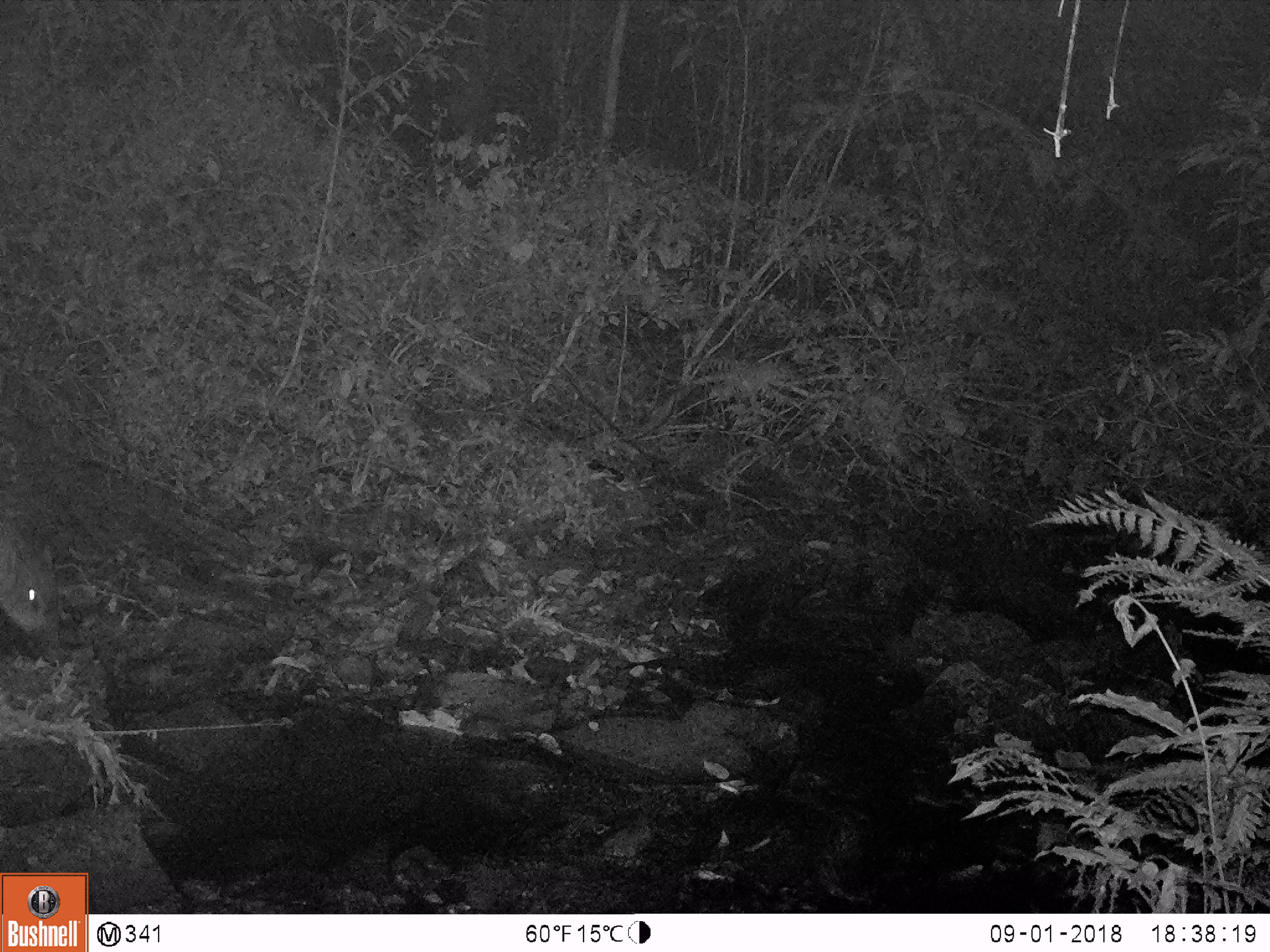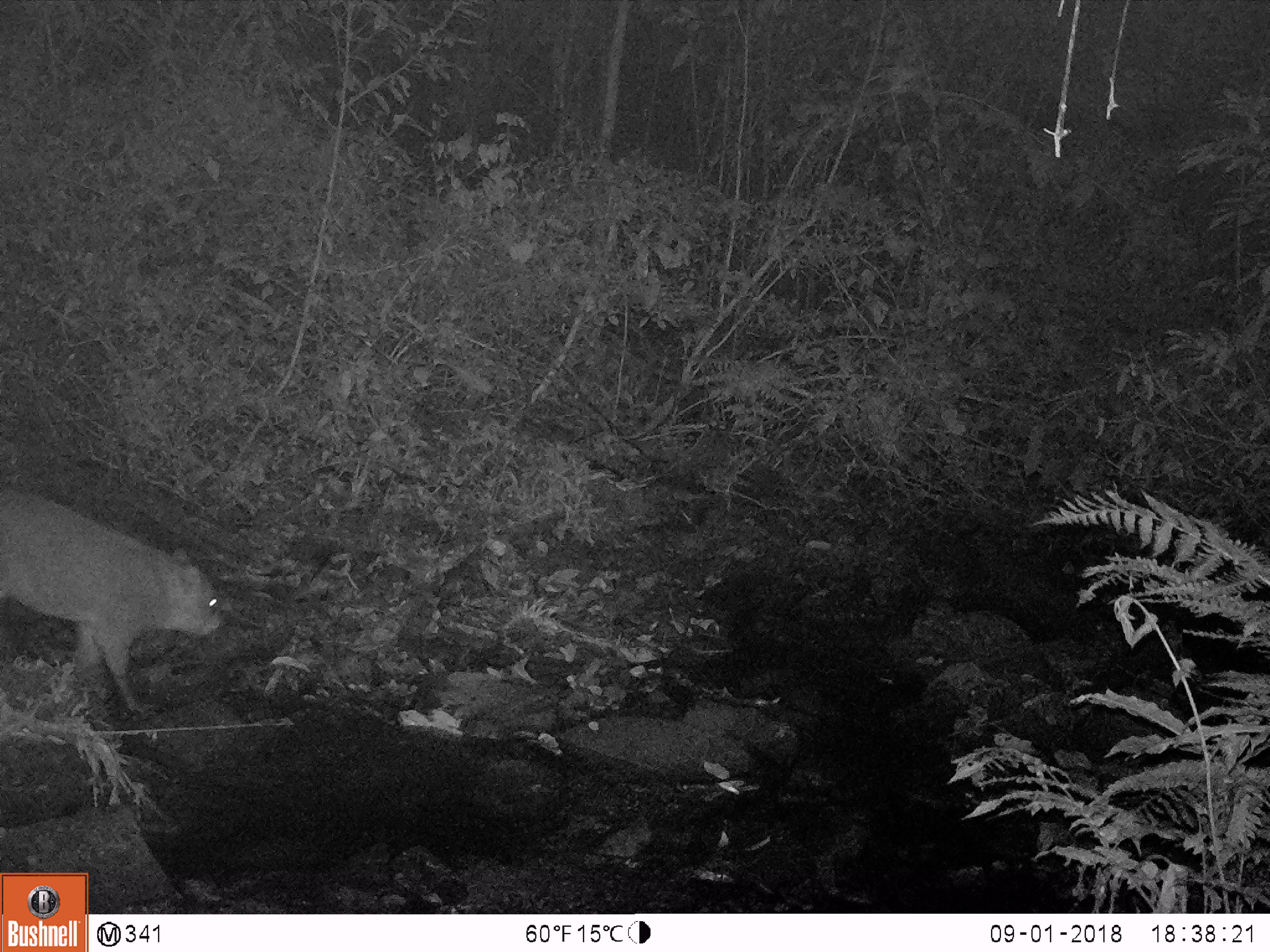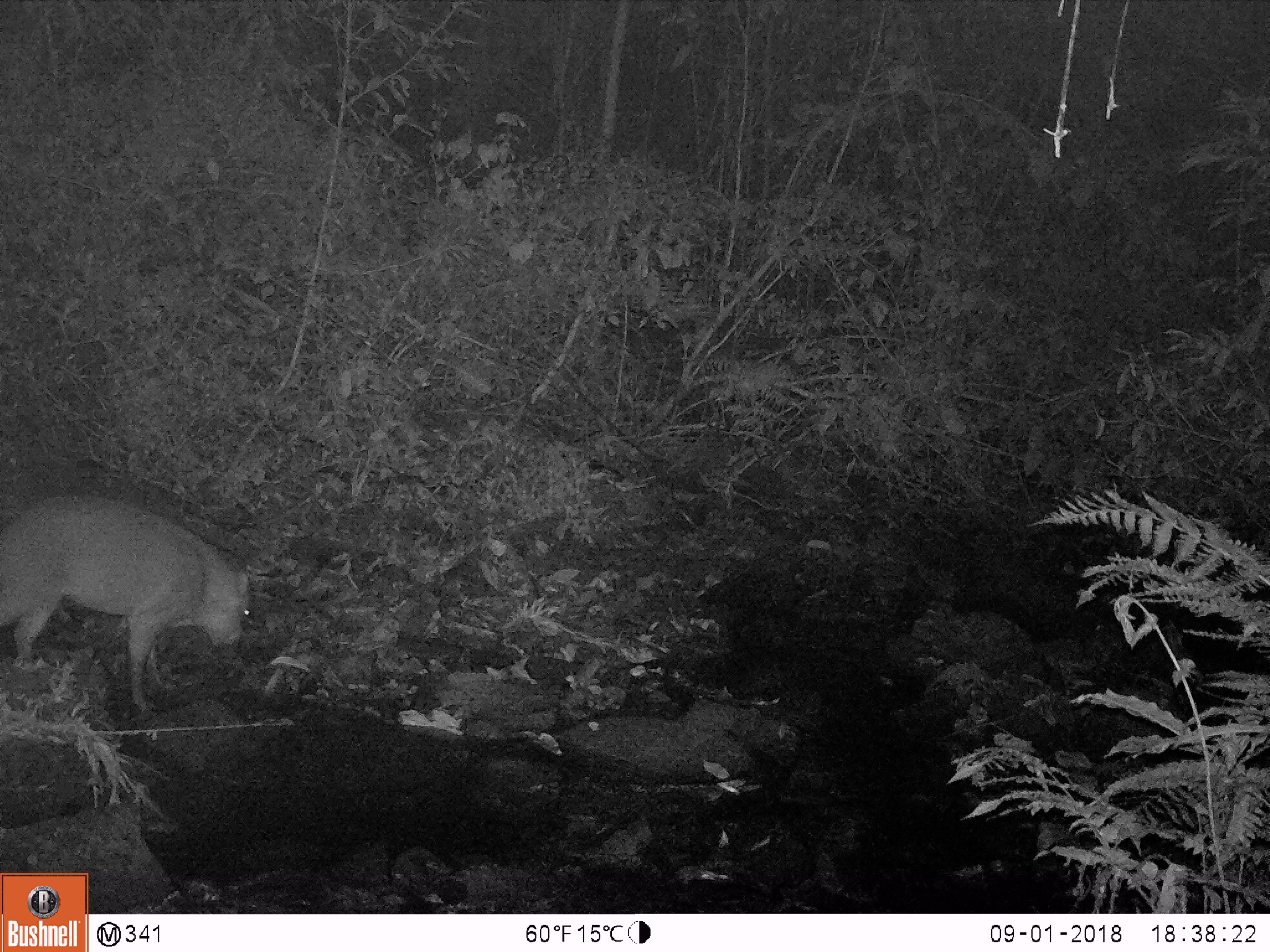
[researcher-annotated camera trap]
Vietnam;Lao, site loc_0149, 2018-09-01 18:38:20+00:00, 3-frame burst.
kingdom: Animalia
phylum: Chordata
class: Mammalia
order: Artiodactyla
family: Suidae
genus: Sus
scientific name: Sus scrofa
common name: eurasian wild pig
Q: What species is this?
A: Eurasian wild pig (Sus scrofa).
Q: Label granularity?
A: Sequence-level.